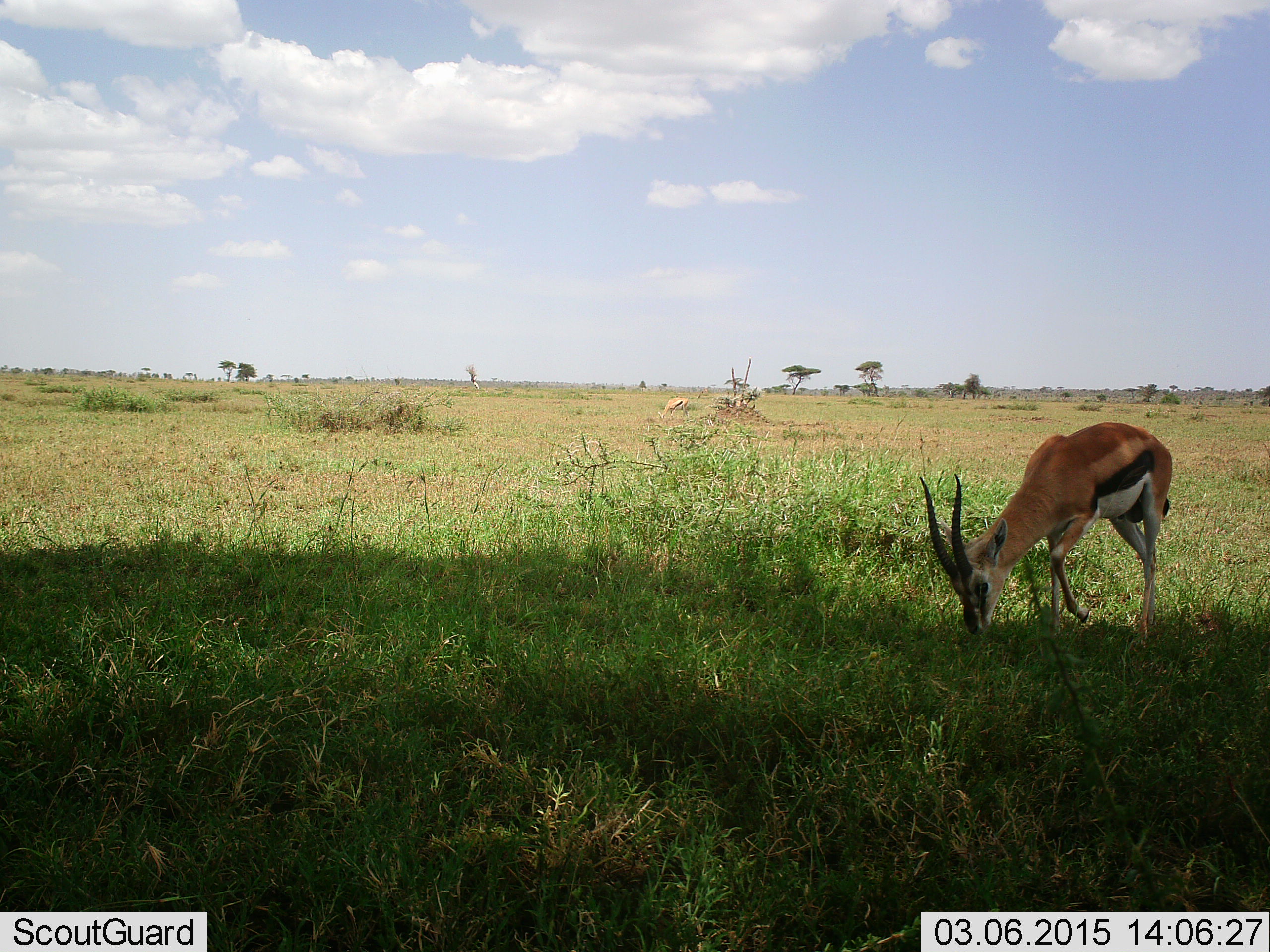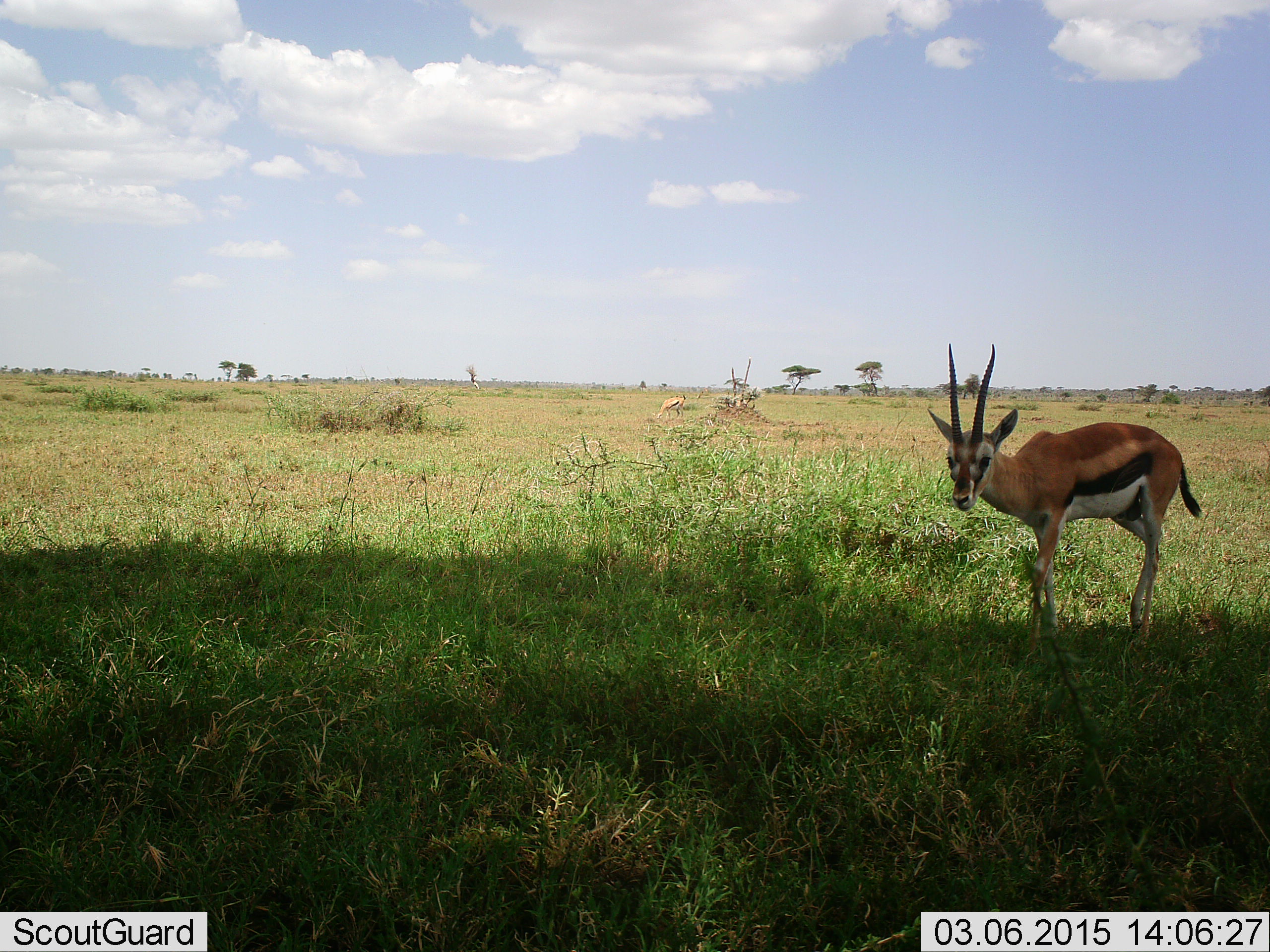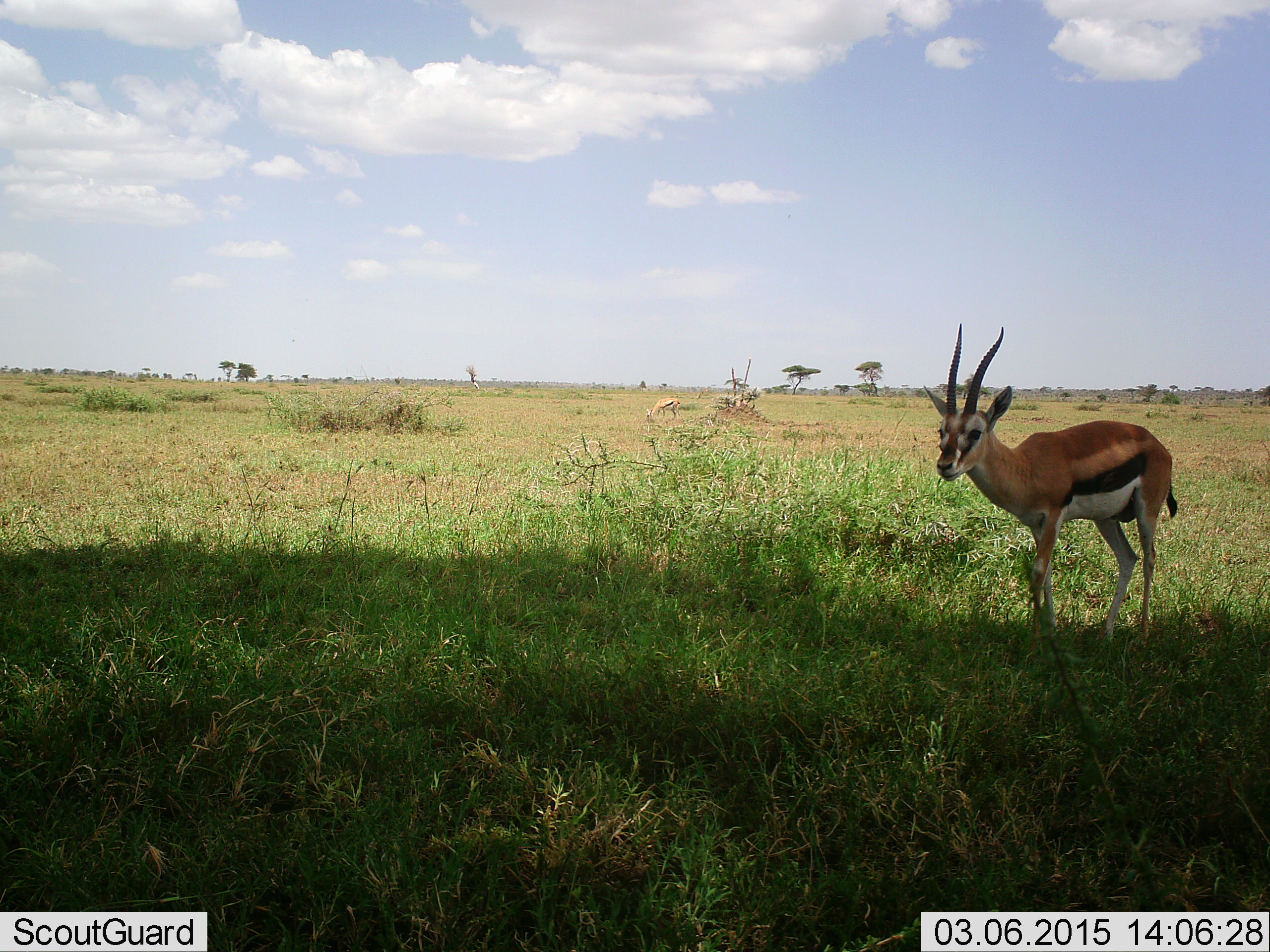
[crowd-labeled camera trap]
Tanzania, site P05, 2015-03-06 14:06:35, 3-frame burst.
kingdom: Animalia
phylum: Chordata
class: Mammalia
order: Artiodactyla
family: Bovidae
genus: Eudorcas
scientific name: Eudorcas thomsonii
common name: thomson's gazelle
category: gazellethomsons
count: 1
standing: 60%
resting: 0%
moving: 30%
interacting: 0%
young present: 0%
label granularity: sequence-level